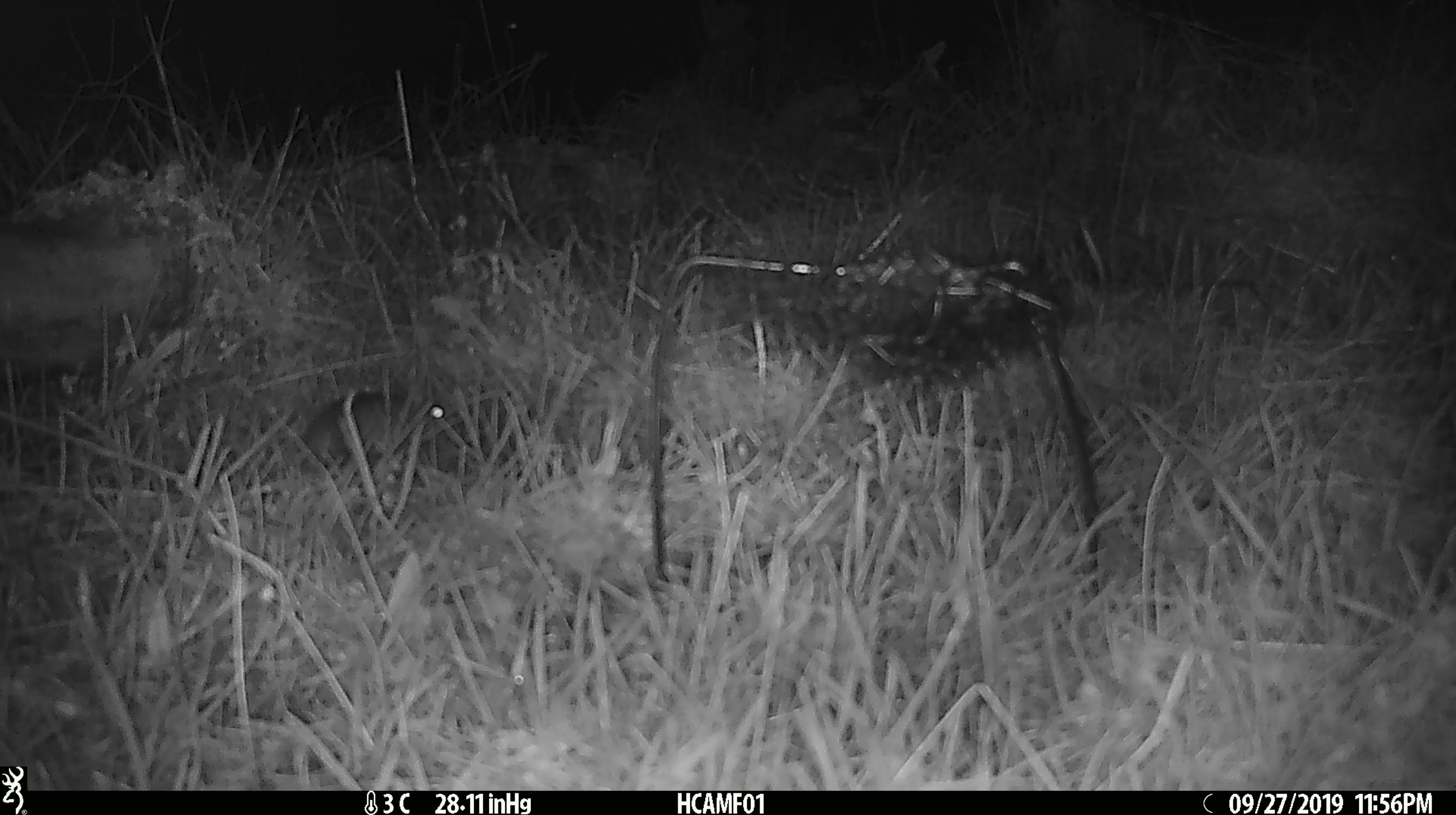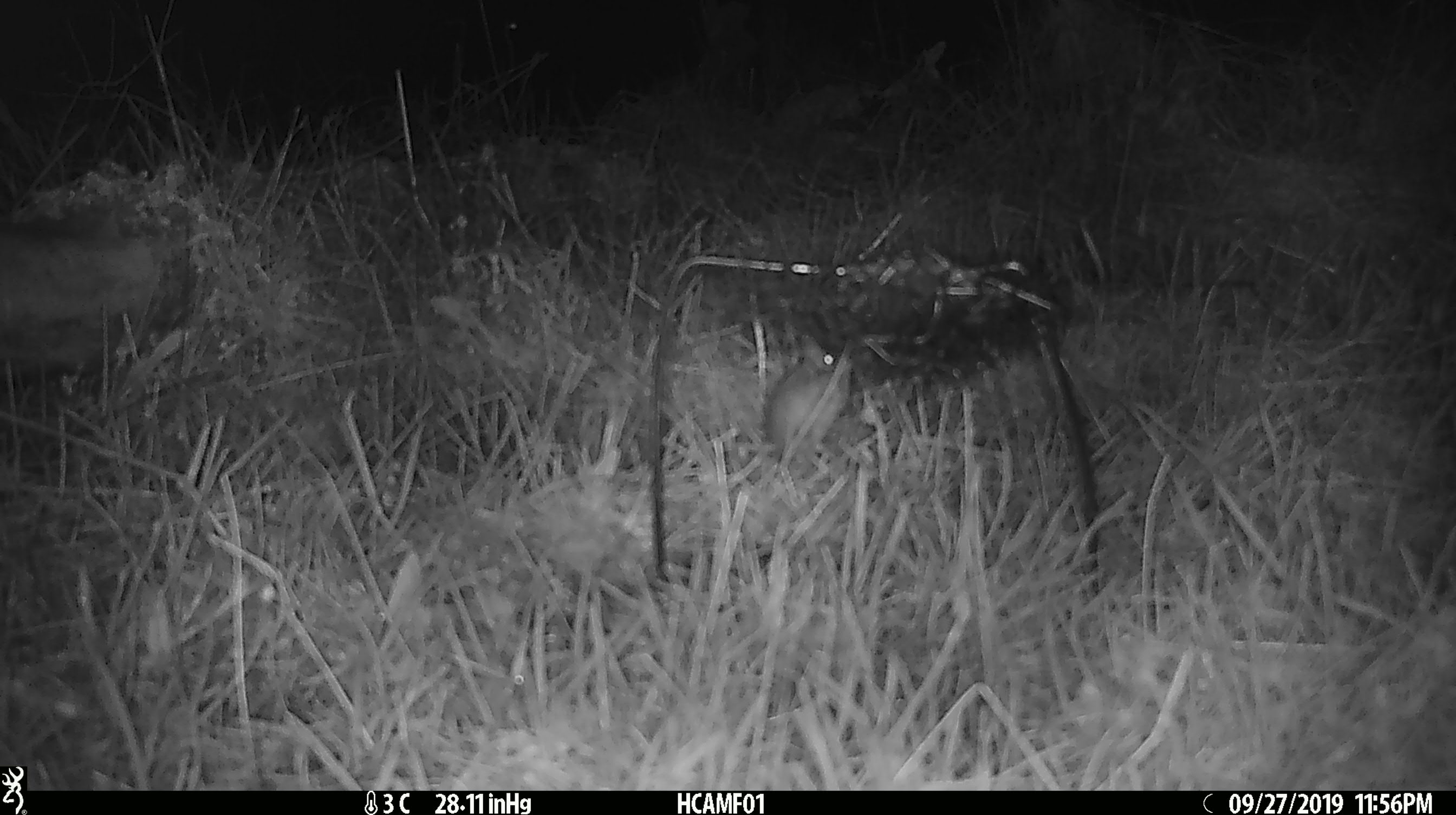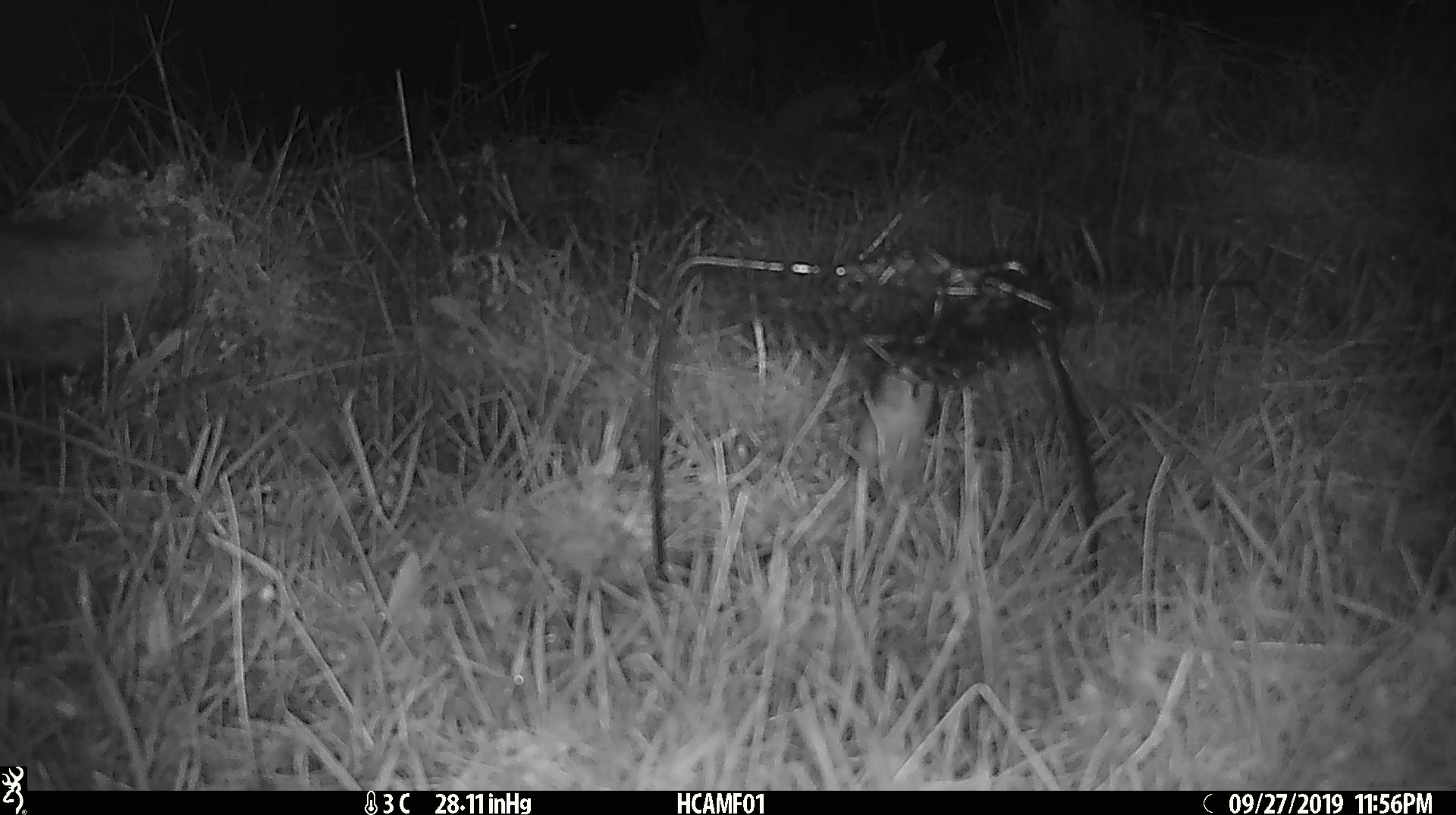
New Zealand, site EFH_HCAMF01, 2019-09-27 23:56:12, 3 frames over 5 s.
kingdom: Animalia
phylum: Chordata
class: Mammalia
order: Rodentia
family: Muridae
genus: Mus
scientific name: Mus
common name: mouse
Mouse (Mus).